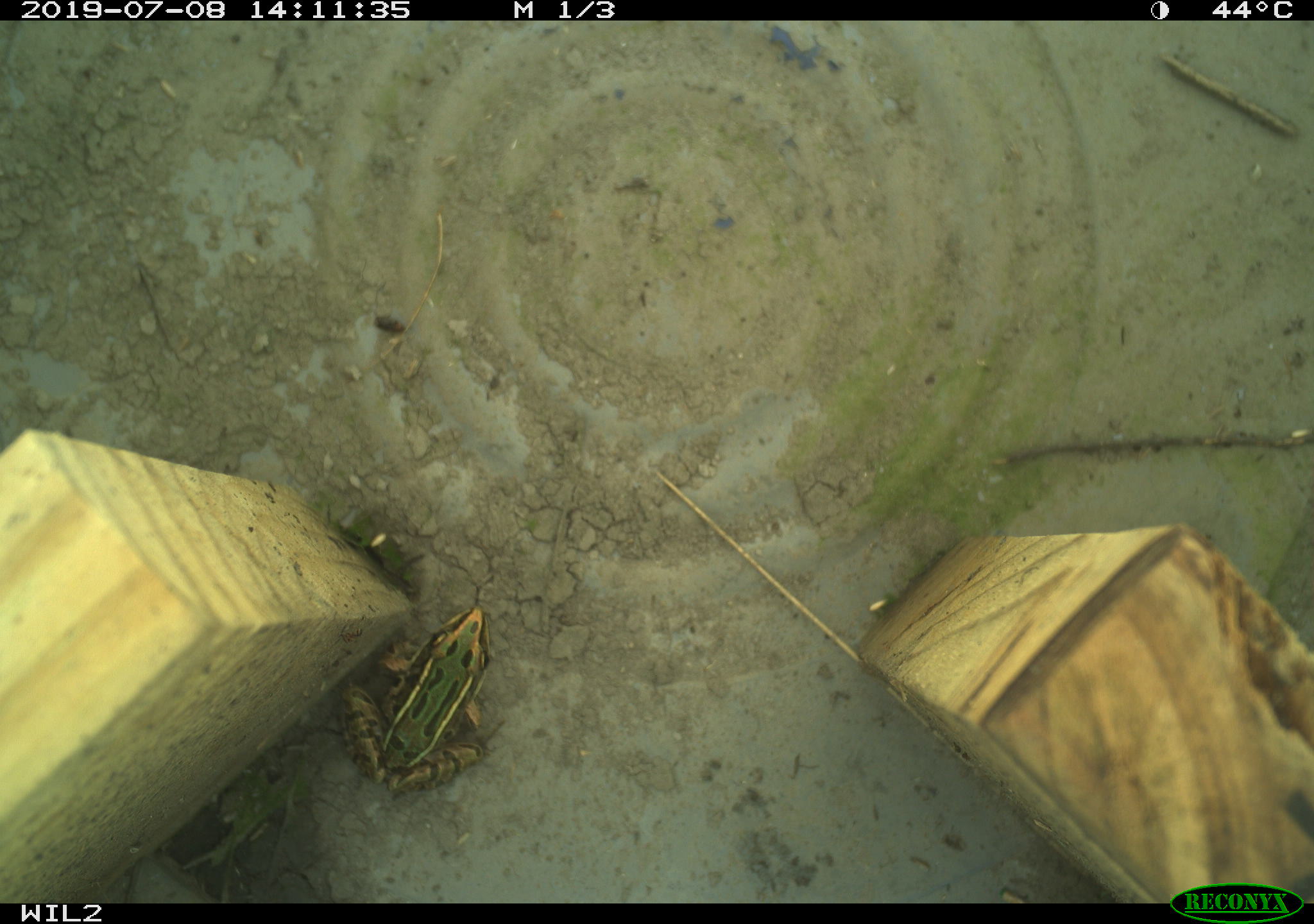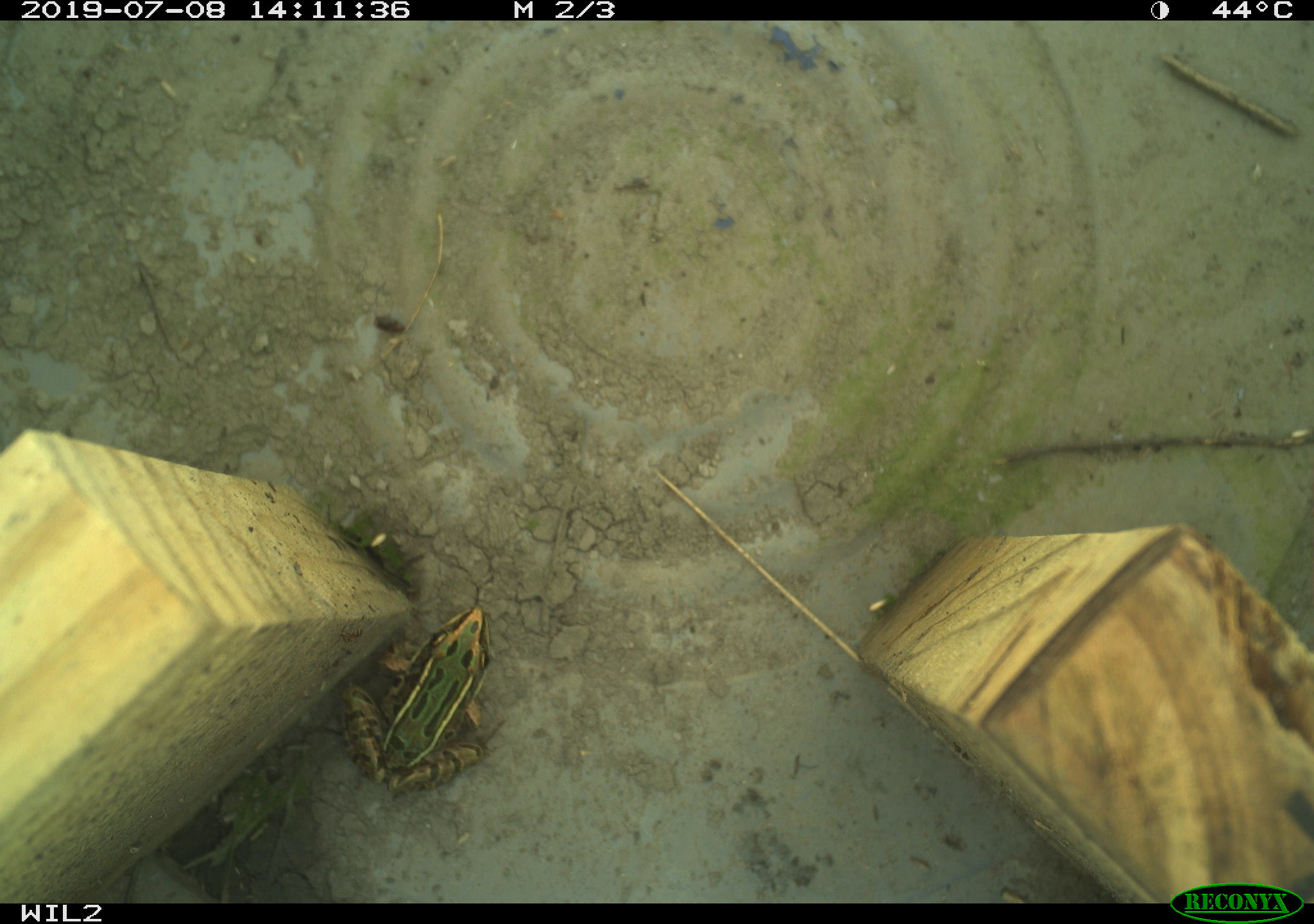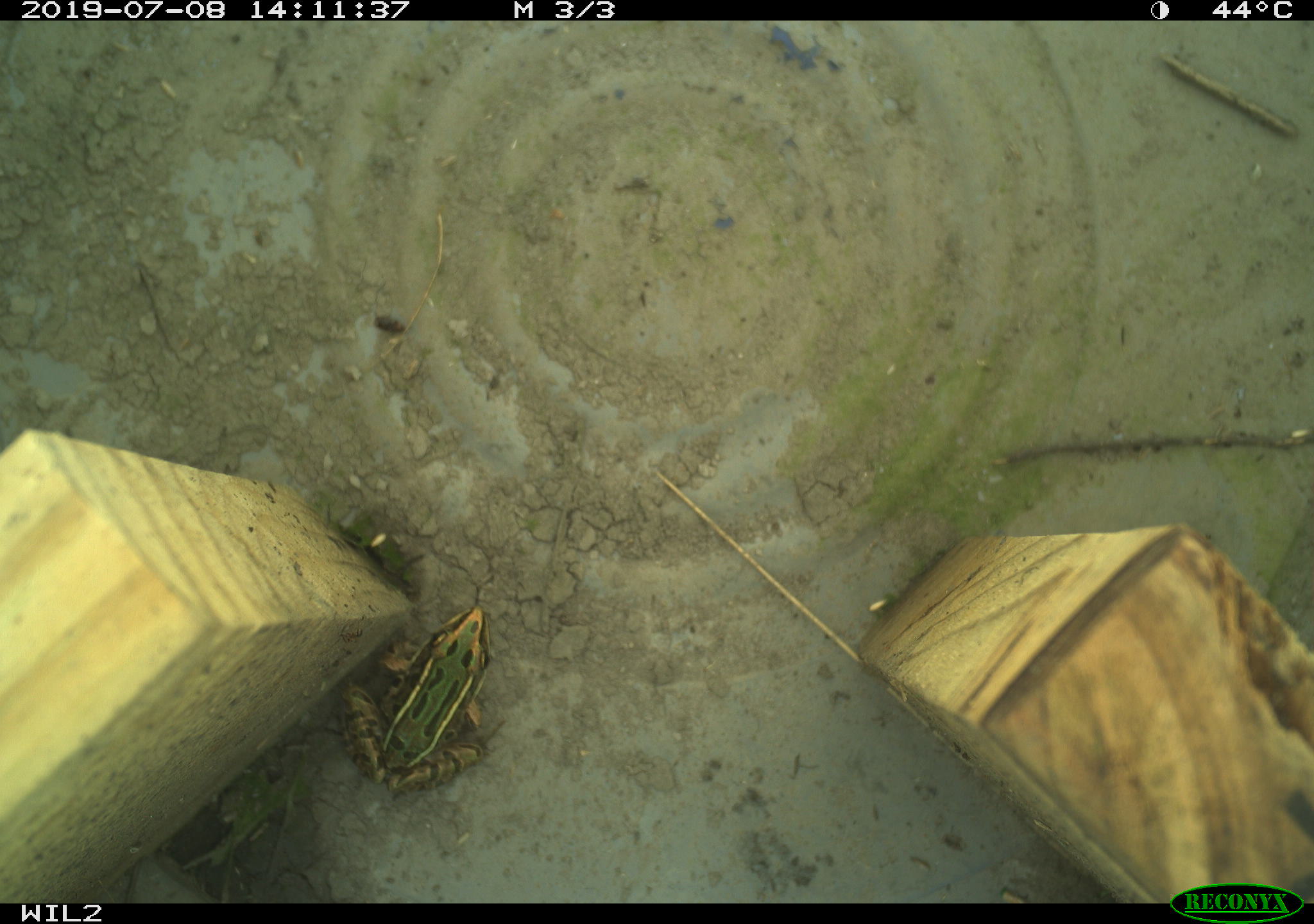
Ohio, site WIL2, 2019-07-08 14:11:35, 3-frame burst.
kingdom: Animalia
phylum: Chordata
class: Amphibia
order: Anura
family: Ranidae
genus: Lithobates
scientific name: Lithobates pipiens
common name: northern leopard frog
Northern leopard frog (Lithobates pipiens).